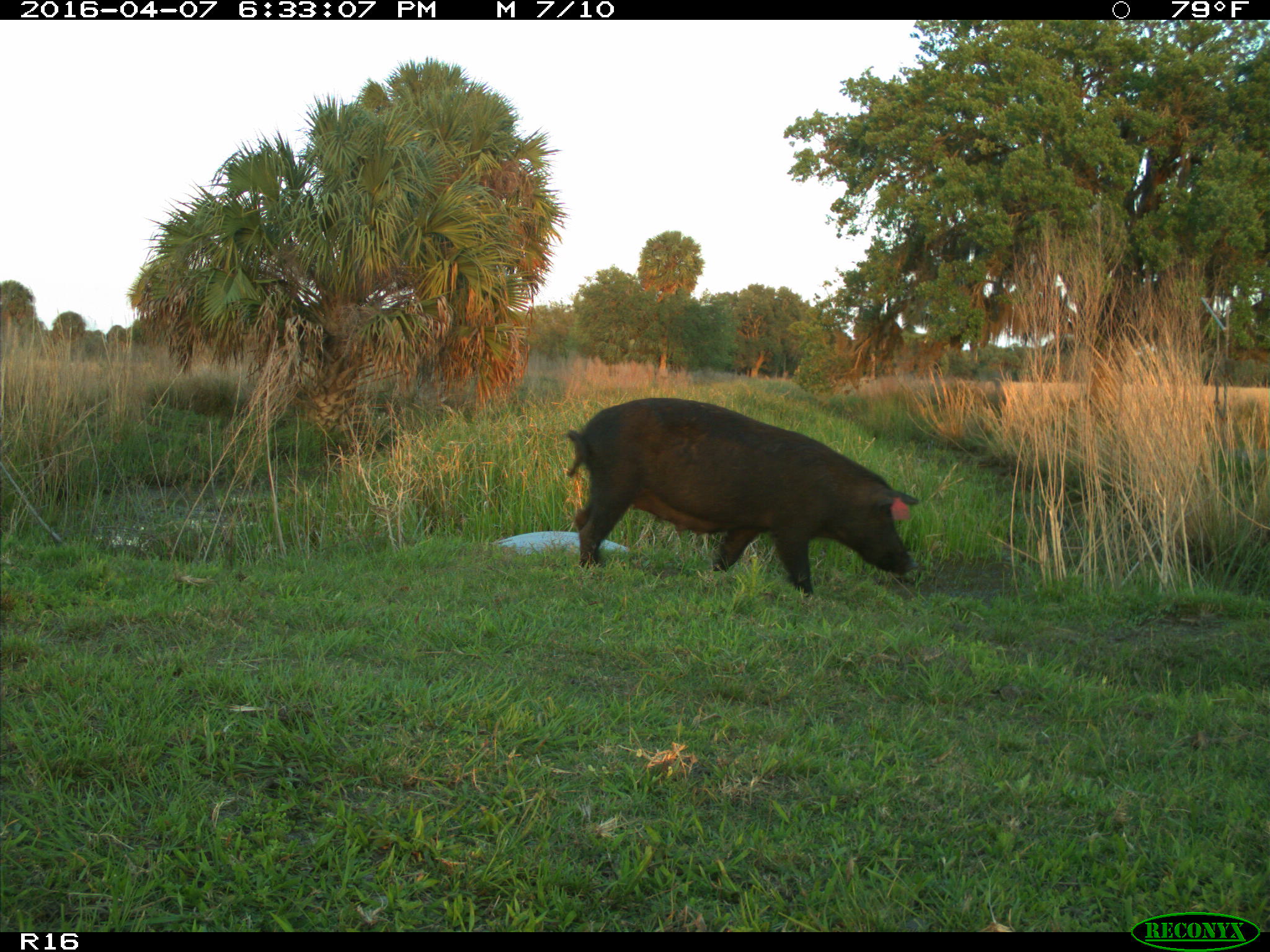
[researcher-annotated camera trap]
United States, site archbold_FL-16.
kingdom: Animalia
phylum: Chordata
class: Mammalia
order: Artiodactyla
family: Suidae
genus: Sus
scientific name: Sus scrofa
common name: wild boar